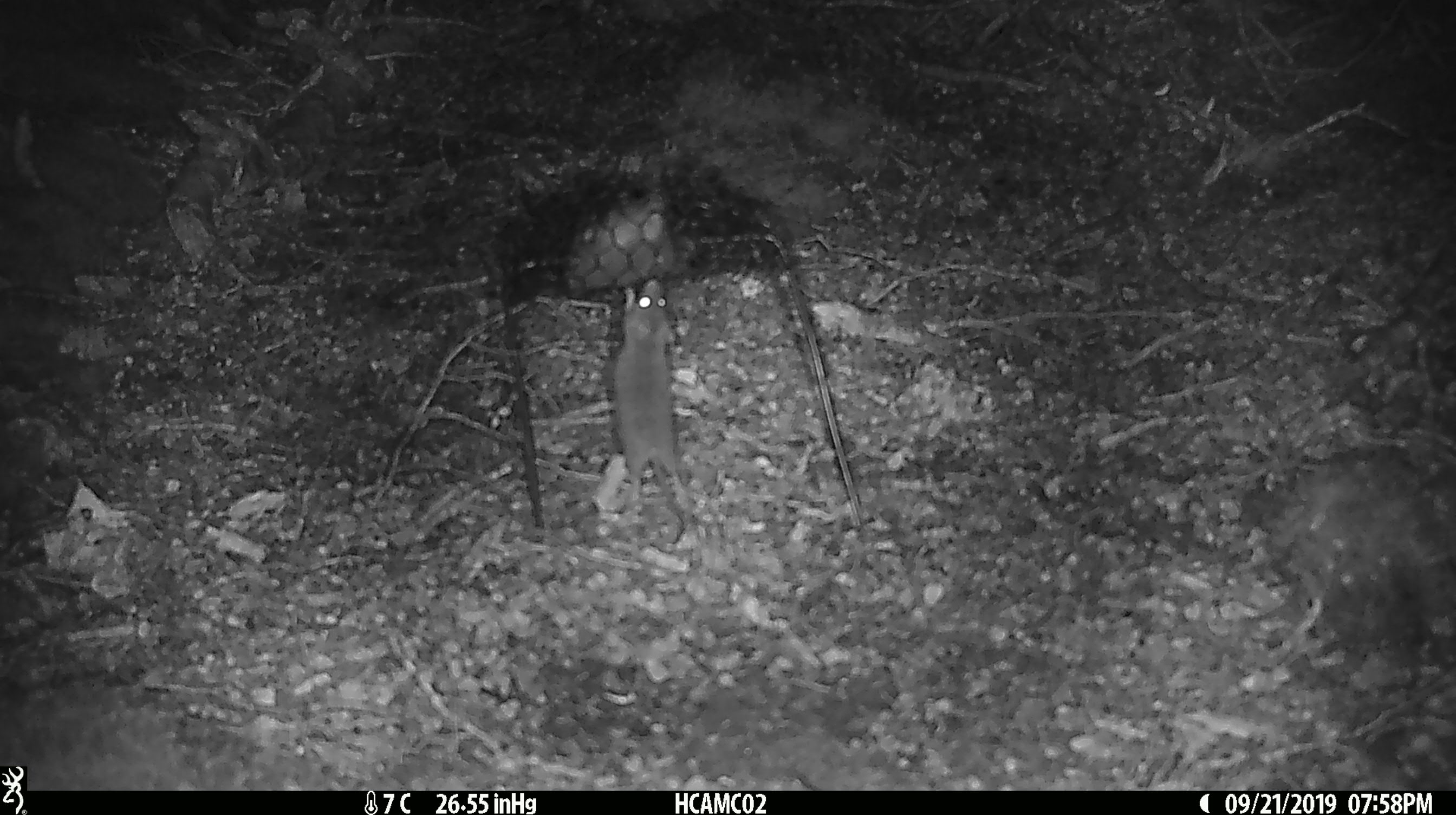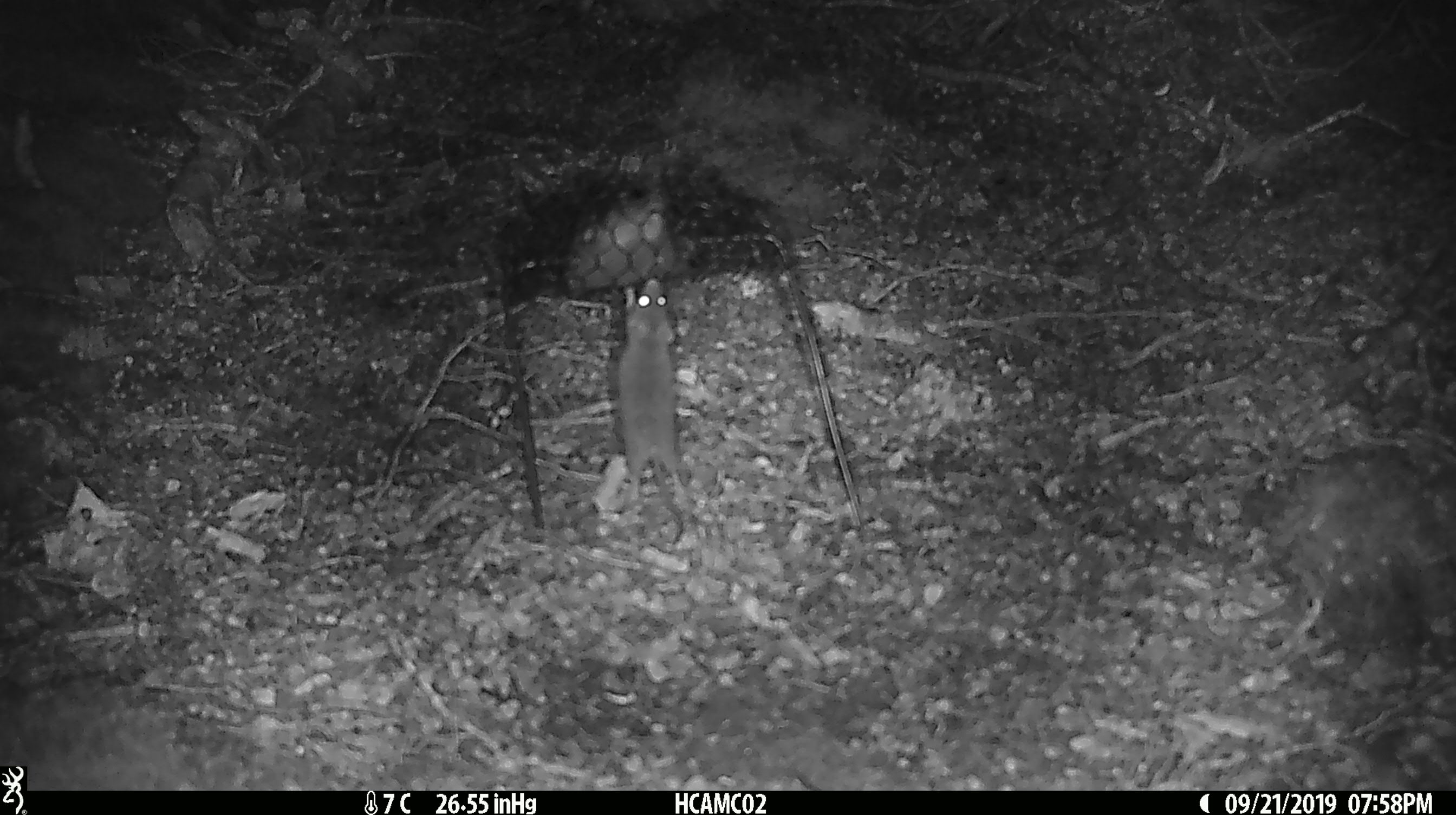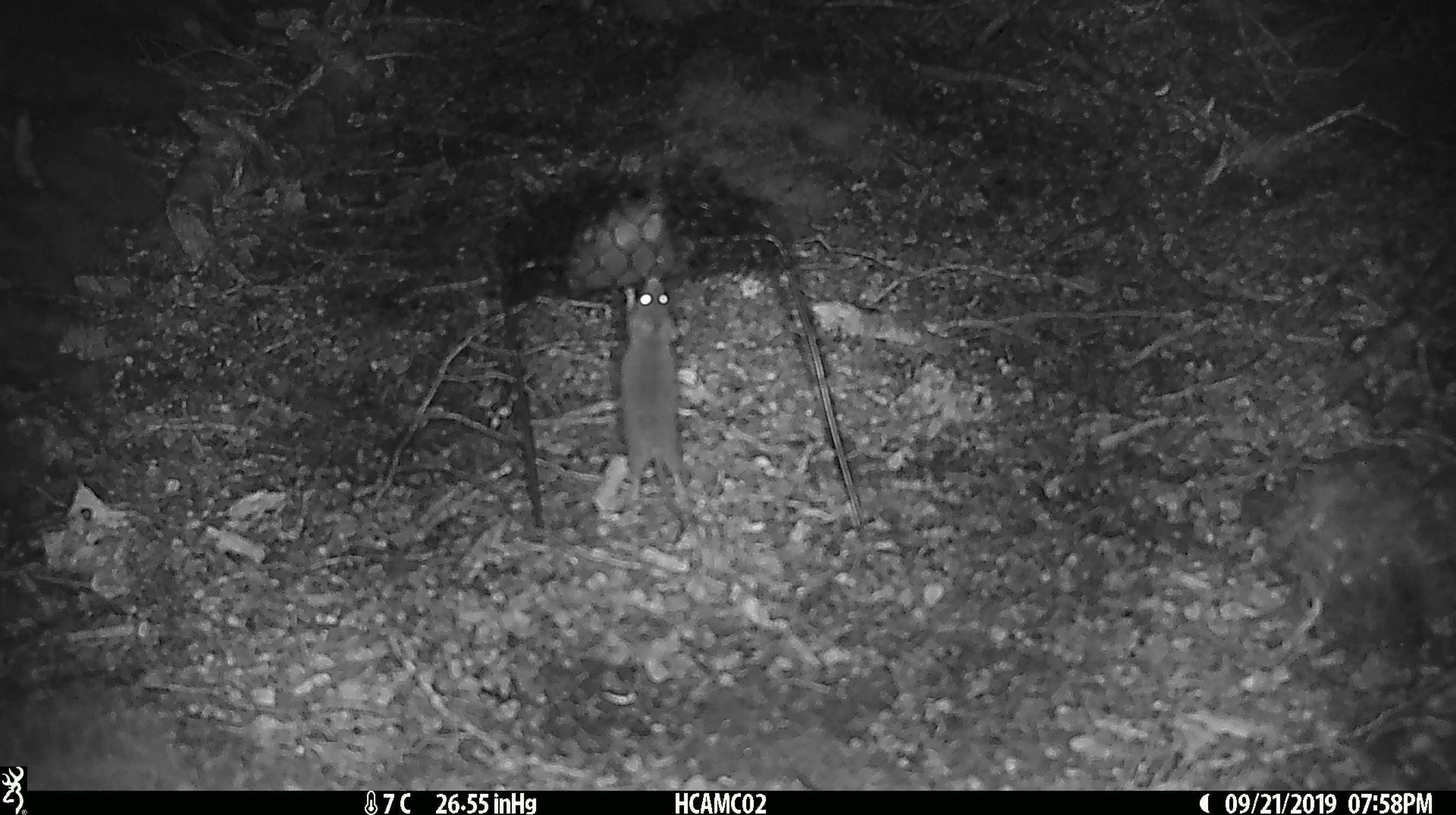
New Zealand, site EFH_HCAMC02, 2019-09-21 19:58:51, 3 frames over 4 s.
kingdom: Animalia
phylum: Chordata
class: Mammalia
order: Rodentia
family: Muridae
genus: Mus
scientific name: Mus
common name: mouse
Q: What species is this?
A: Mouse (Mus).